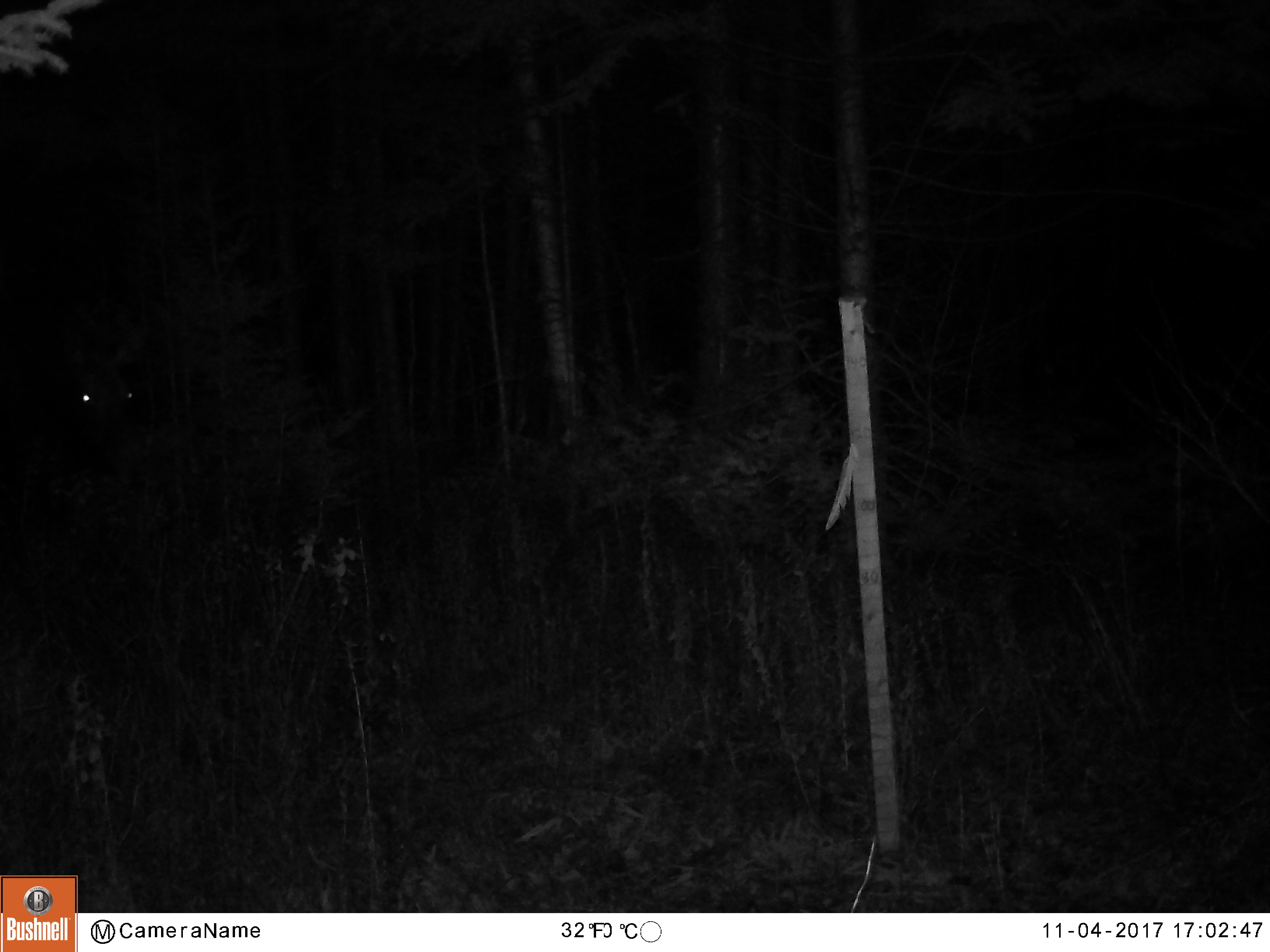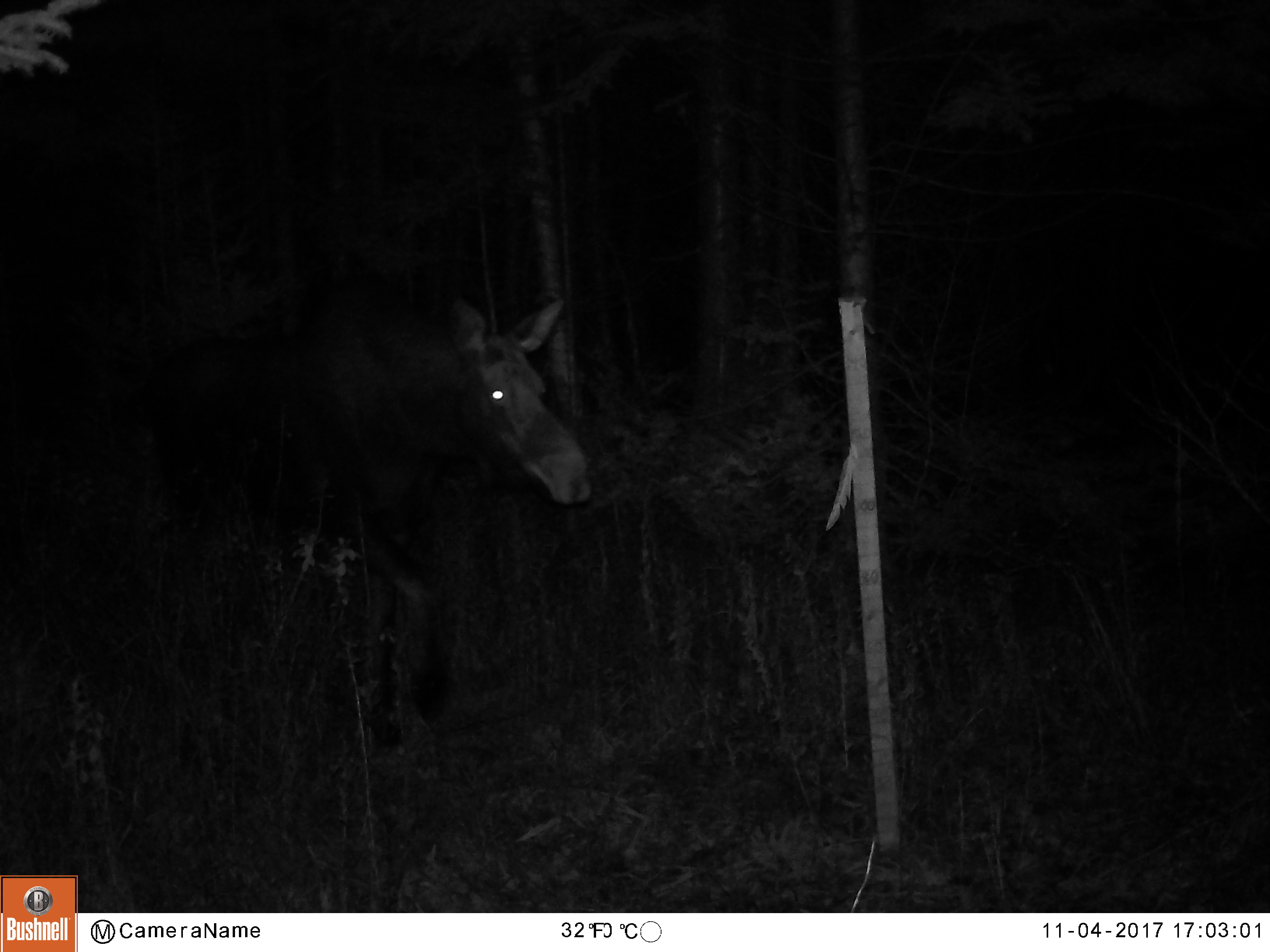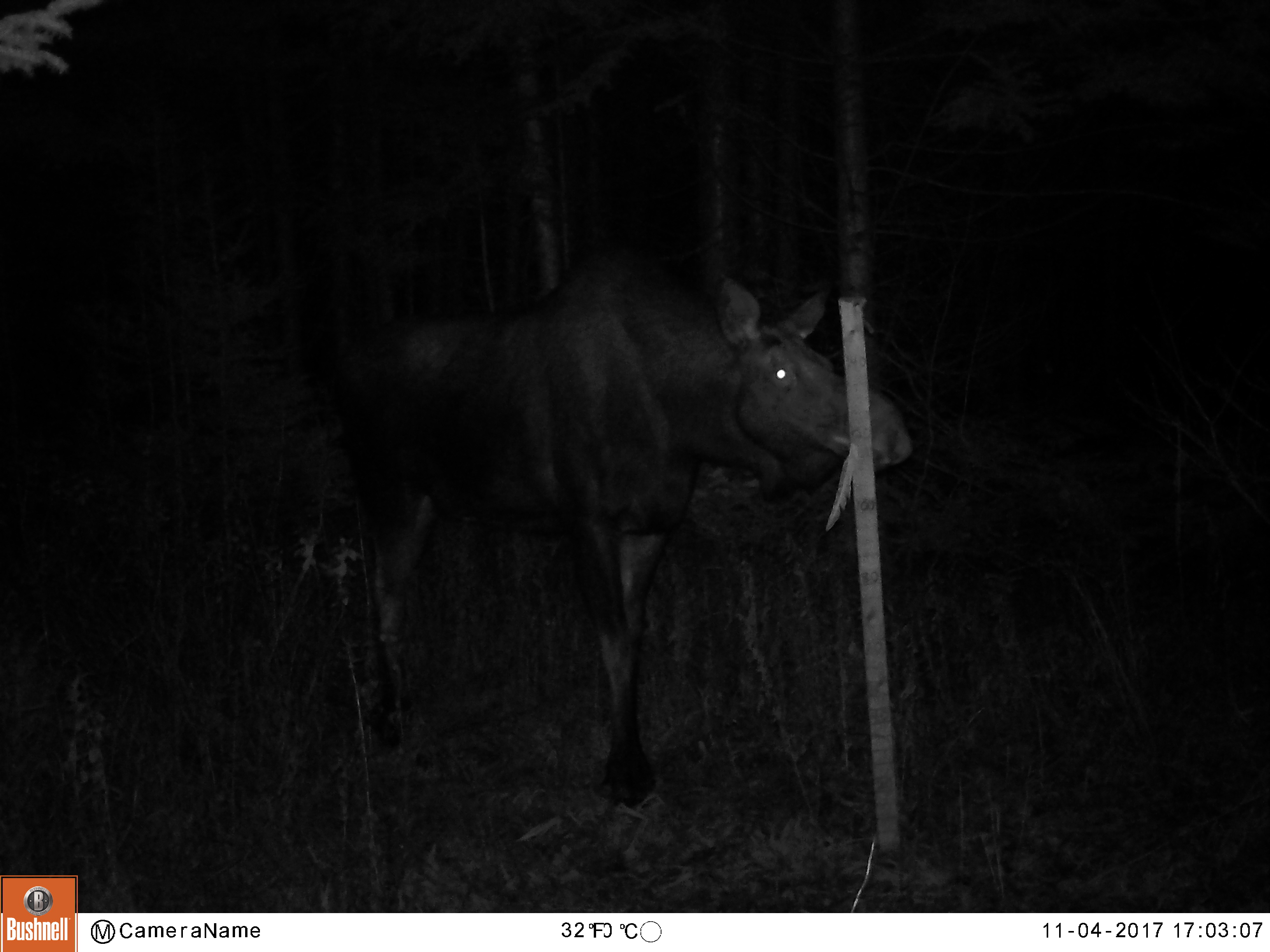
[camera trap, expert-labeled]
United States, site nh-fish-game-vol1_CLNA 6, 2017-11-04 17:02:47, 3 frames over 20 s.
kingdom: Animalia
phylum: Chordata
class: Mammalia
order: Artiodactyla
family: Cervidae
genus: Alces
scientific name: Alces alces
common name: moose